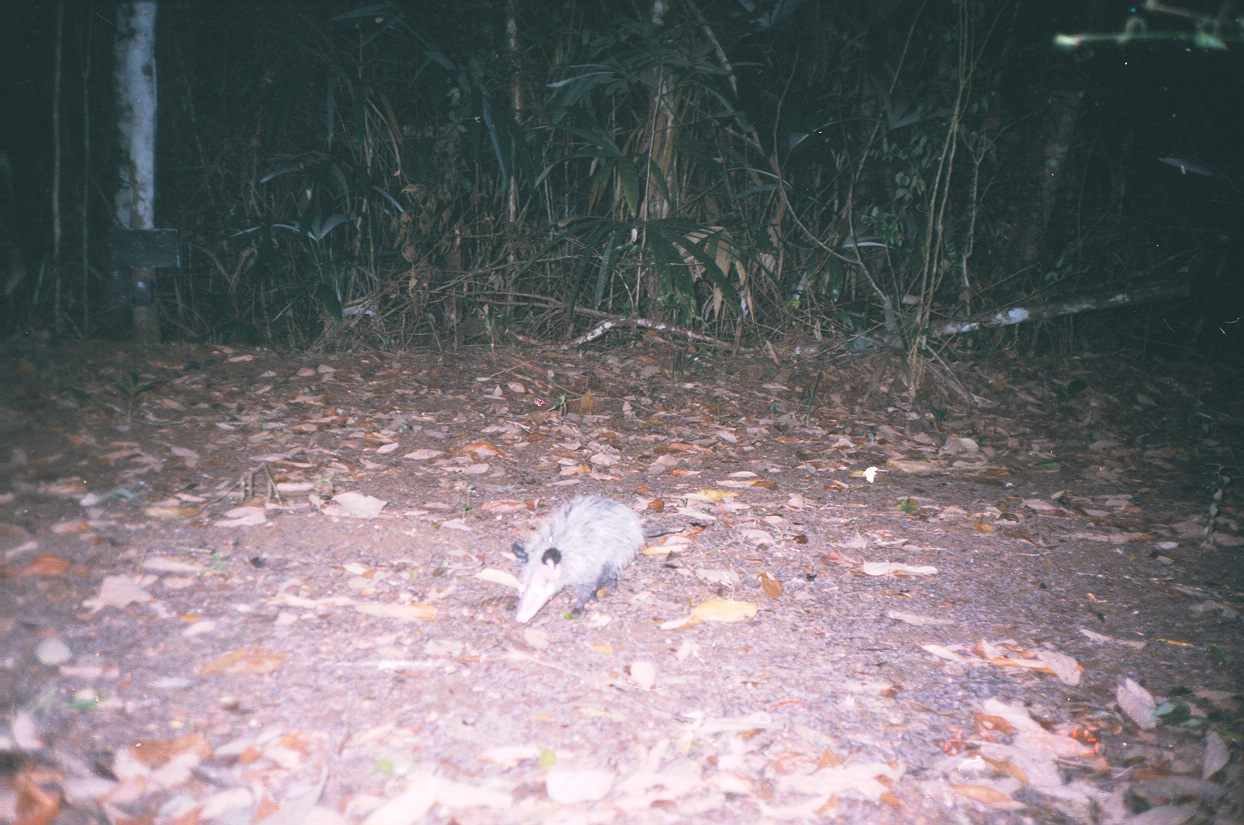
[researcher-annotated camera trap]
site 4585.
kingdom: Animalia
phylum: Chordata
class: Mammalia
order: Didelphimorphia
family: Didelphidae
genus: Didelphis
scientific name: Didelphis virginiana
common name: virginia opossum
Didelphis virginiana (virginia opossum).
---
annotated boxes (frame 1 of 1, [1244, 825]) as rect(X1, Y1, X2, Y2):
didelphis virginiana: rect(509, 491, 684, 624)